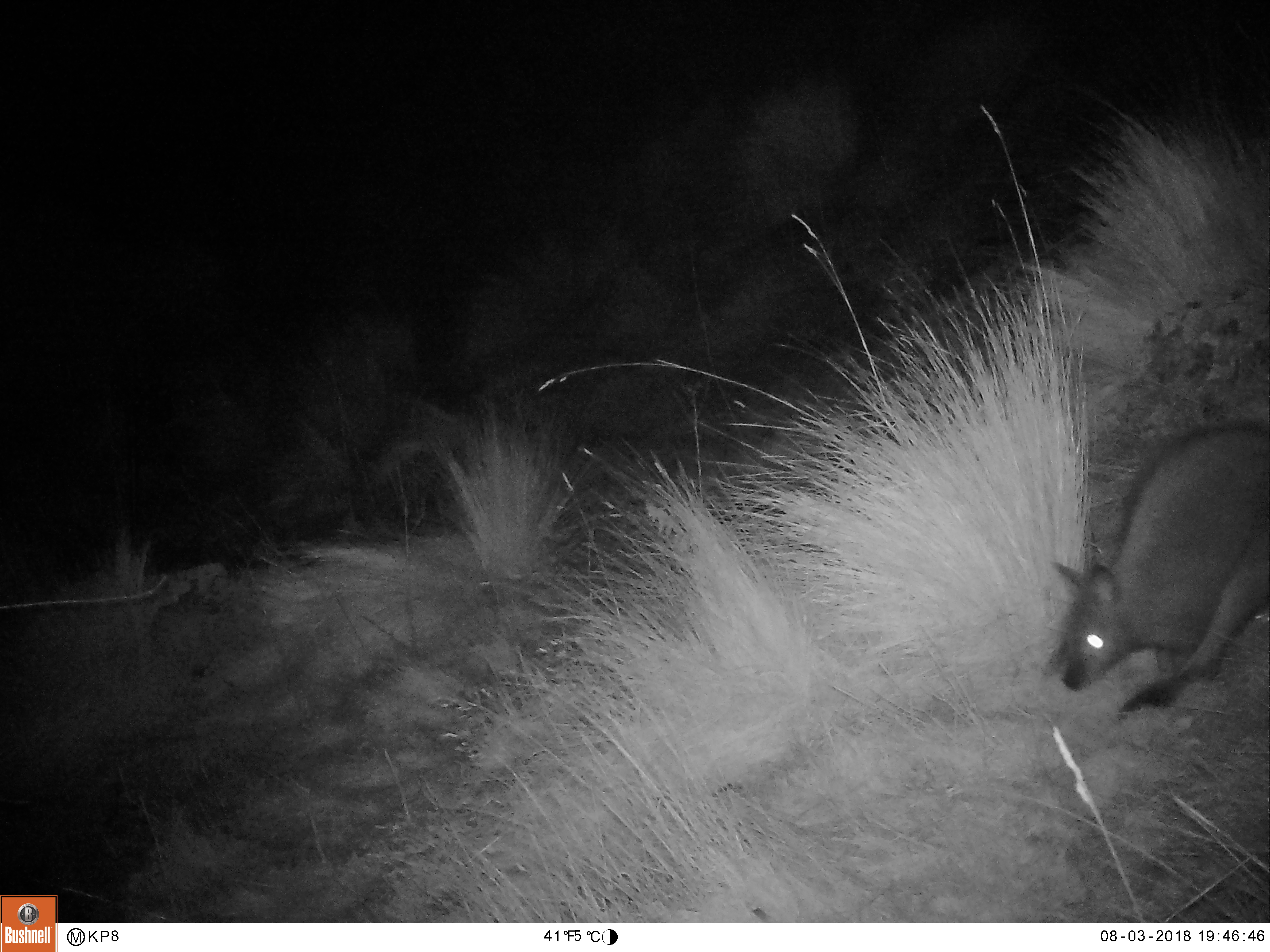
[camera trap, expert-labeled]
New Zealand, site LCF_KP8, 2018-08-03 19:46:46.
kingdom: Animalia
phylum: Chordata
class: Mammalia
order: Diprotodontia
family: Macropodidae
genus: Notamacropus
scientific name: Notamacropus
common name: wallaby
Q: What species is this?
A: Wallaby (Notamacropus).